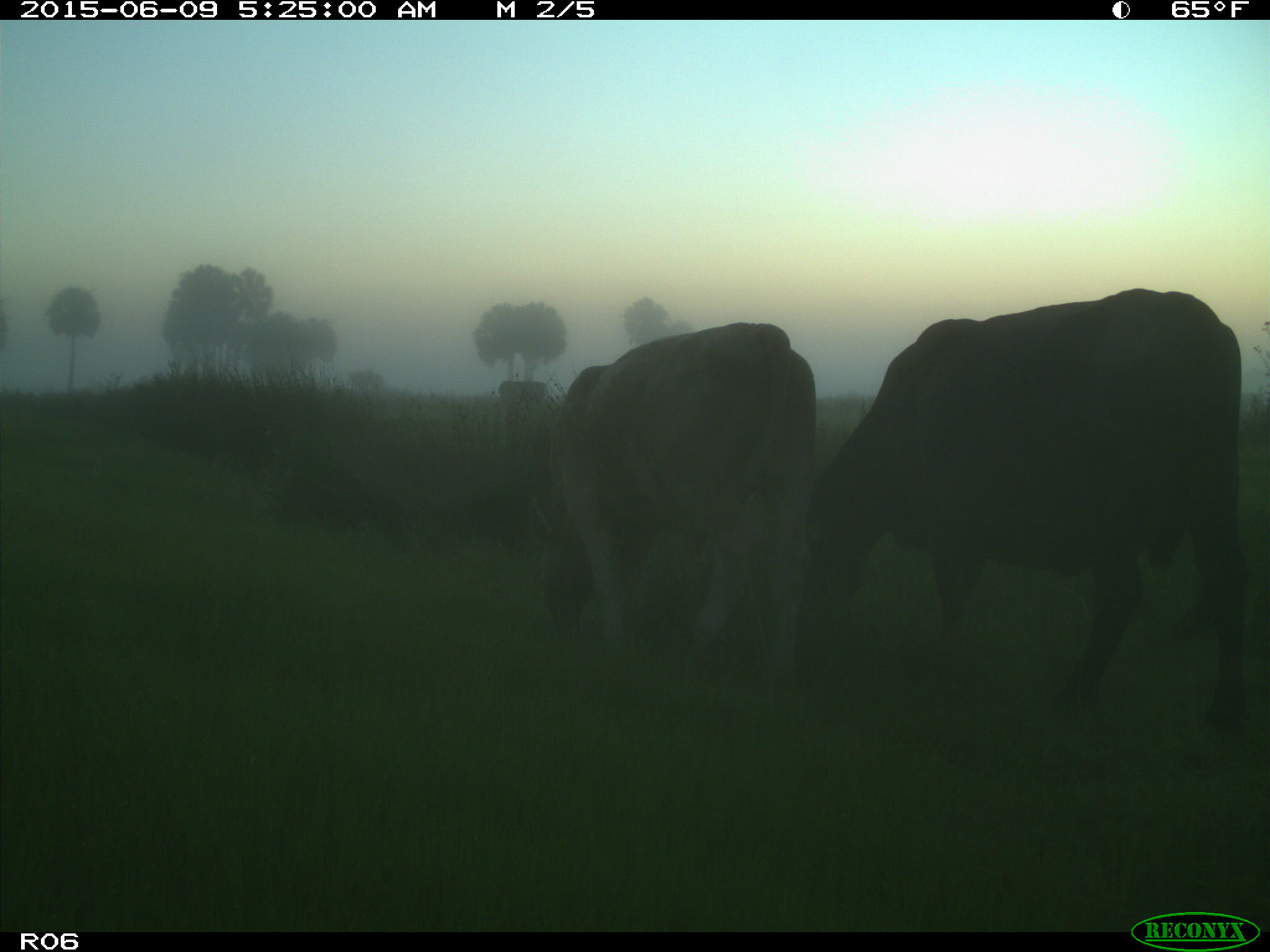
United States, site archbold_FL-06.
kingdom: Animalia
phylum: Chordata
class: Mammalia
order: Artiodactyla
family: Bovidae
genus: Bos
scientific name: Bos taurus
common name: domestic cow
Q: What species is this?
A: Bos taurus (domestic cow).